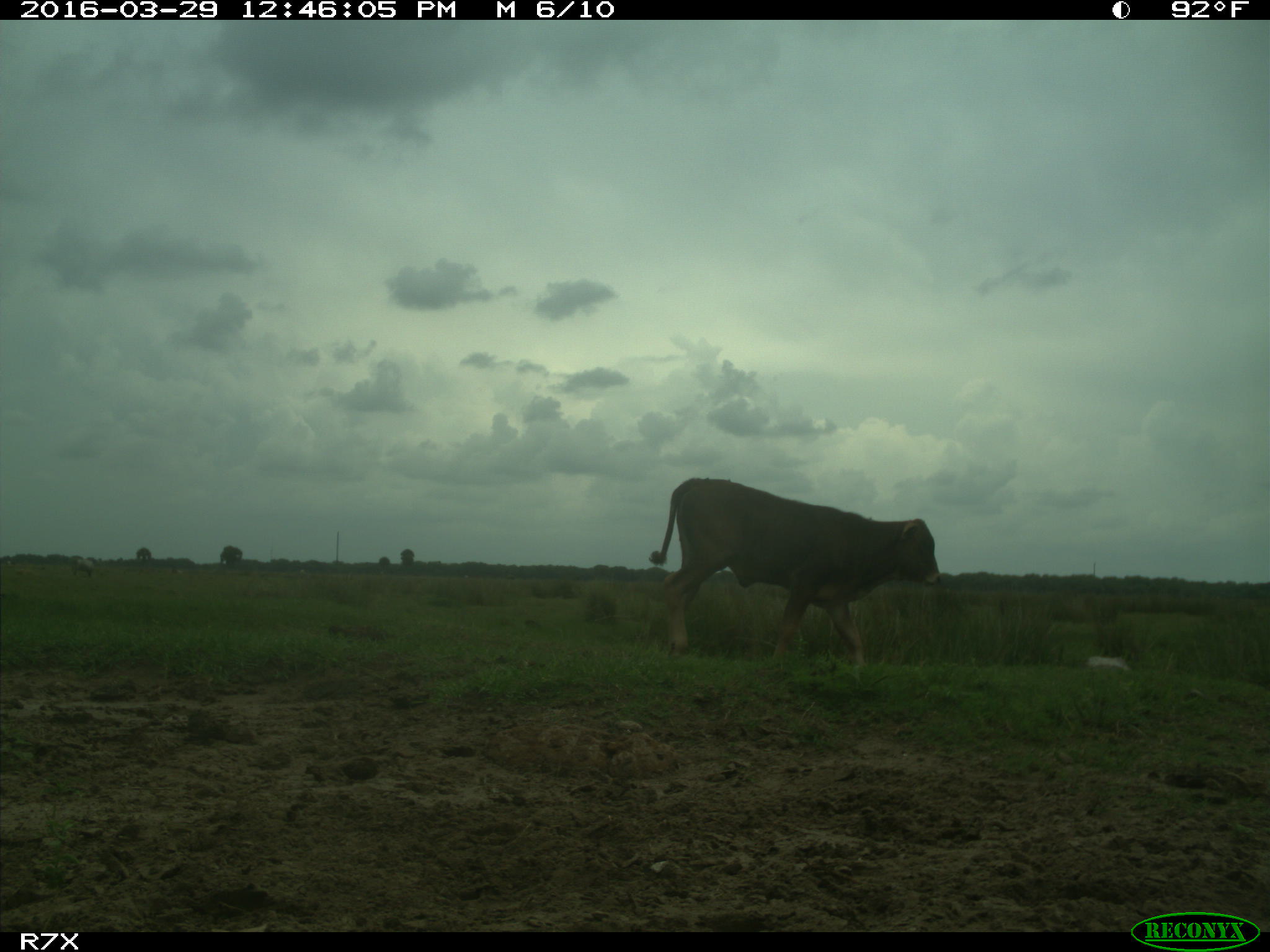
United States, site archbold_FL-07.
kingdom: Animalia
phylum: Chordata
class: Mammalia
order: Artiodactyla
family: Bovidae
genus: Bos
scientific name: Bos taurus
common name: domestic cow